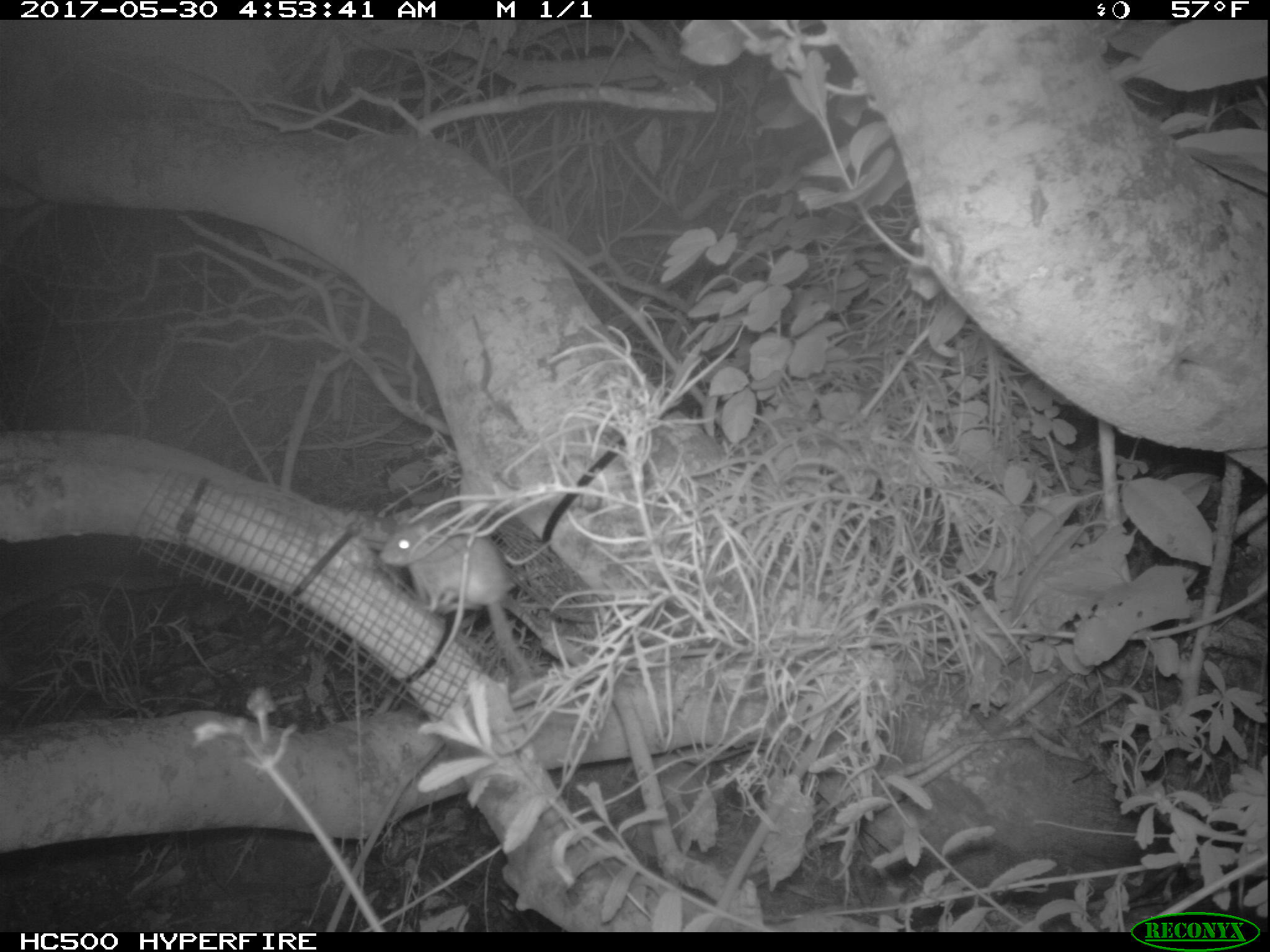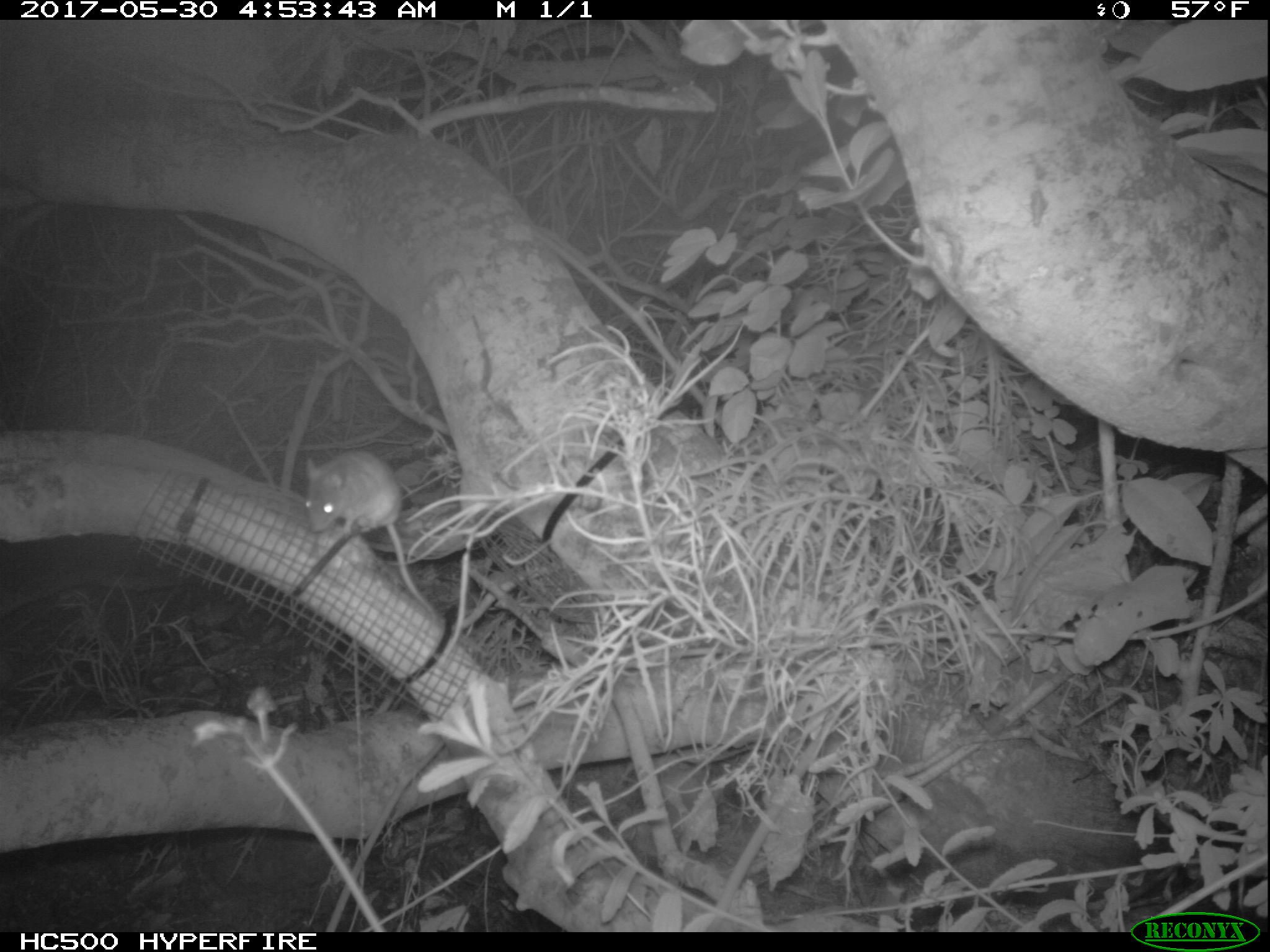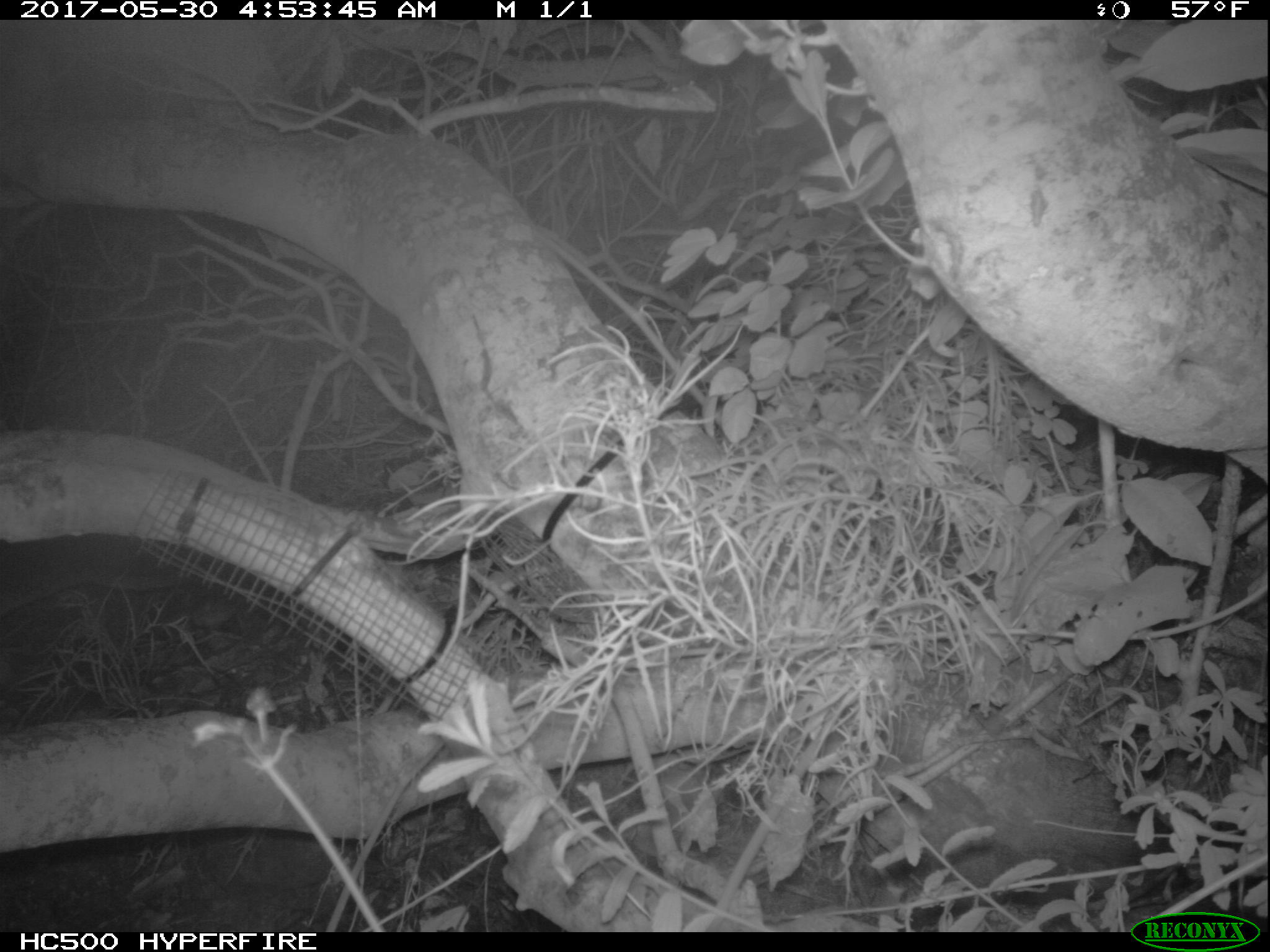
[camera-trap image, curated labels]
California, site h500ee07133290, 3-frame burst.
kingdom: Animalia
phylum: Chordata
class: Mammalia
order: Rodentia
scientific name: Rodentia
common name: rodent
Rodent (Rodentia).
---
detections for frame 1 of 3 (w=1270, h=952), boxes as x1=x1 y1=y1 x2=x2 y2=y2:
rodent: x1=378 y1=518 x2=510 y2=613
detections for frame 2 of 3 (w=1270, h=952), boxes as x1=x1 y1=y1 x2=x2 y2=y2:
rodent: x1=302 y1=450 x2=446 y2=624